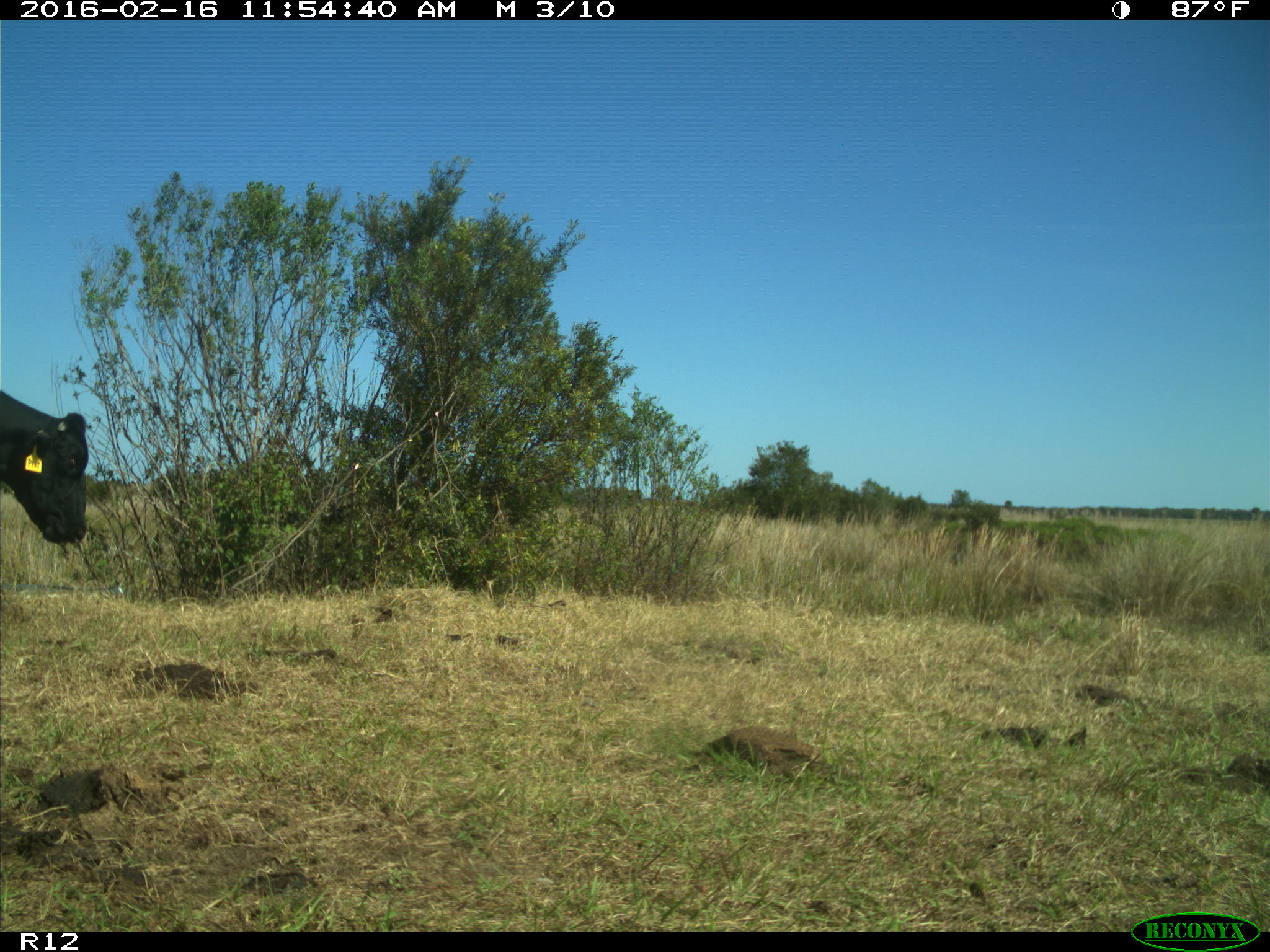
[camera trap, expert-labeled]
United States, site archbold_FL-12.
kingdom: Animalia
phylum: Chordata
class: Mammalia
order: Artiodactyla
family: Bovidae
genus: Bos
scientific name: Bos taurus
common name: domestic cow